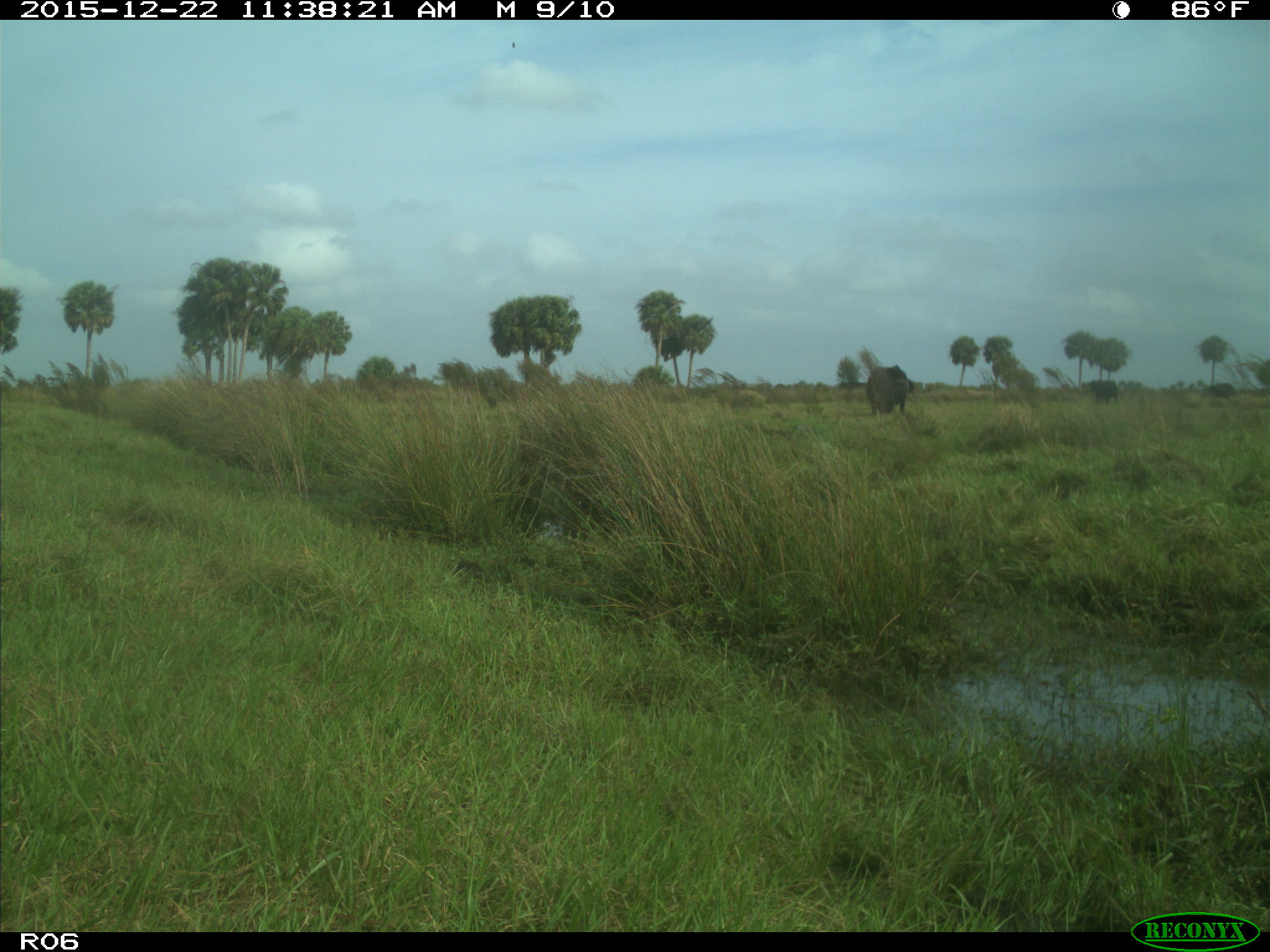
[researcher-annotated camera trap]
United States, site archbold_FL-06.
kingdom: Animalia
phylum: Chordata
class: Mammalia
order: Artiodactyla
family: Bovidae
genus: Bos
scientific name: Bos taurus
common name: domestic cow